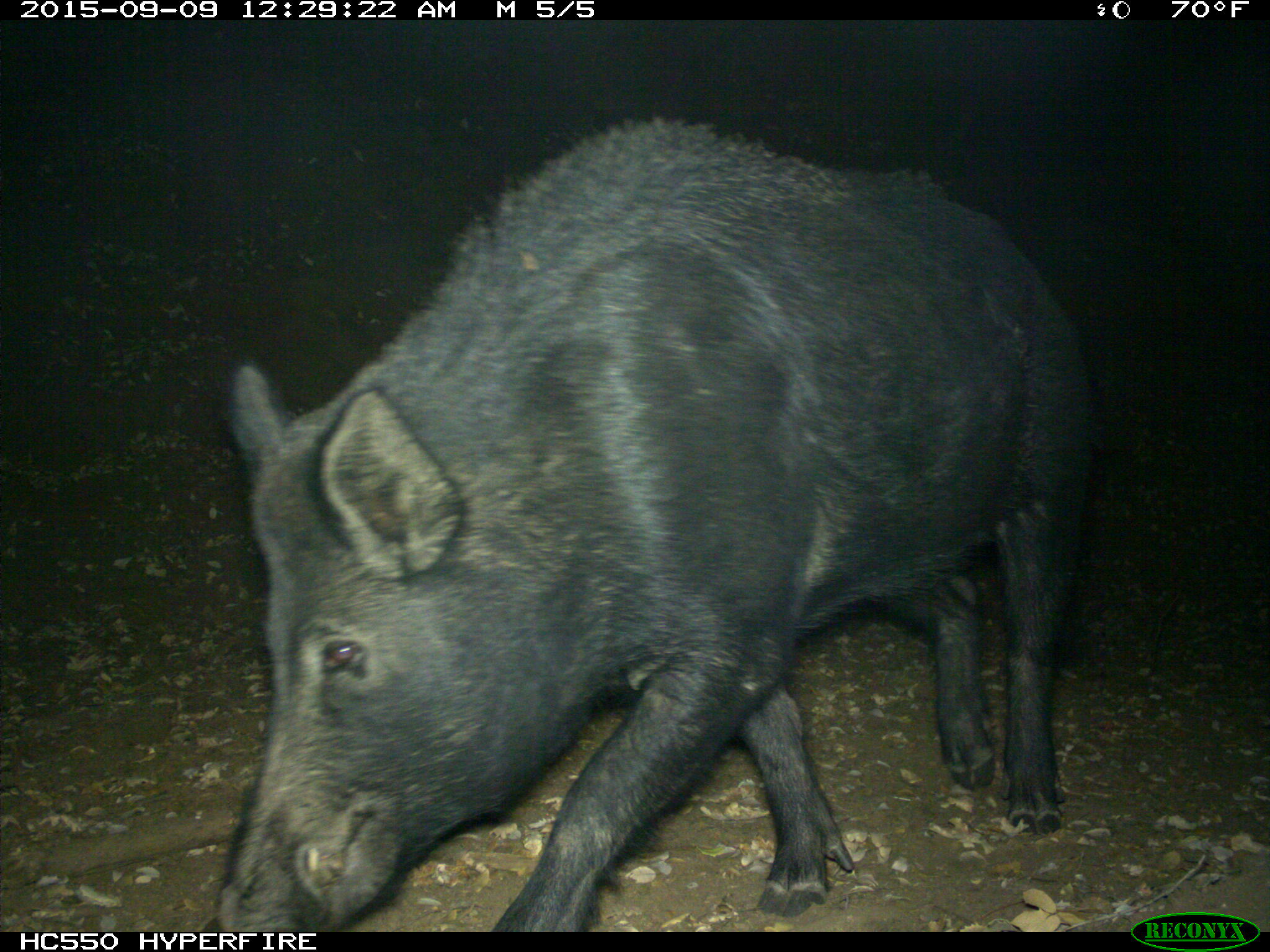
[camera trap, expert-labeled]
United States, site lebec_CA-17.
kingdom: Animalia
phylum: Chordata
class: Mammalia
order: Artiodactyla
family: Suidae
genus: Sus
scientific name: Sus scrofa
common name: wild boar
Sus scrofa (wild boar).